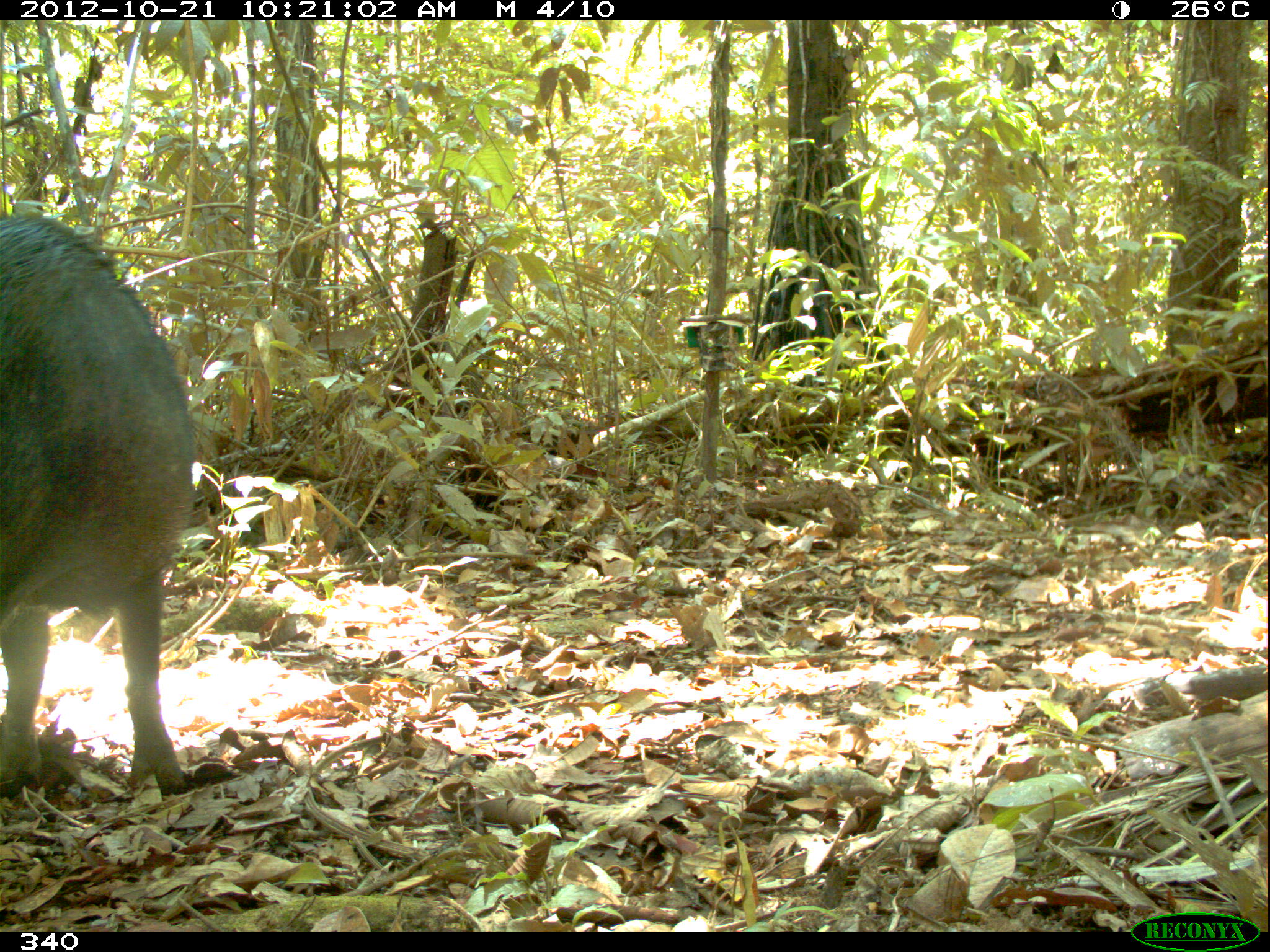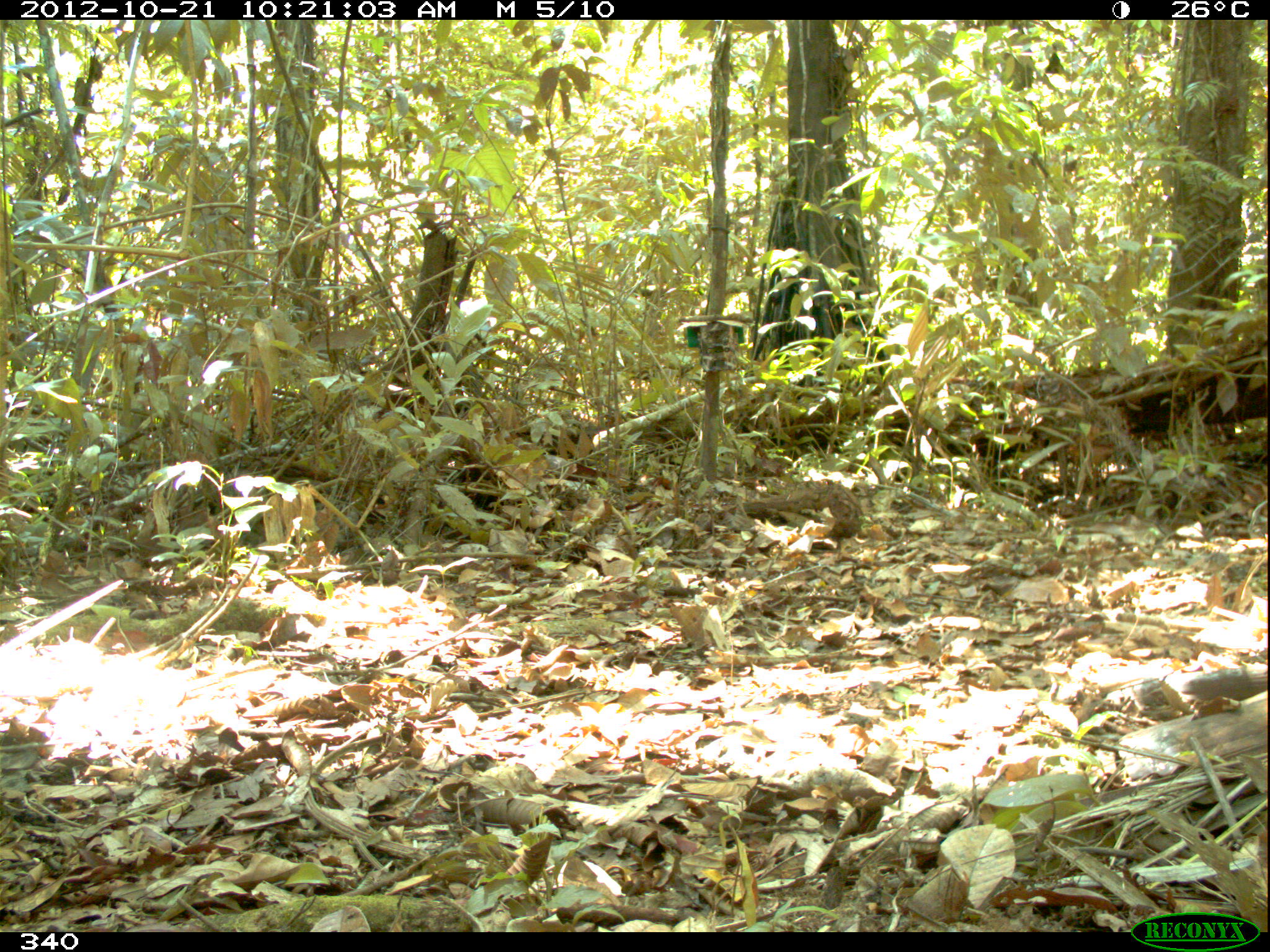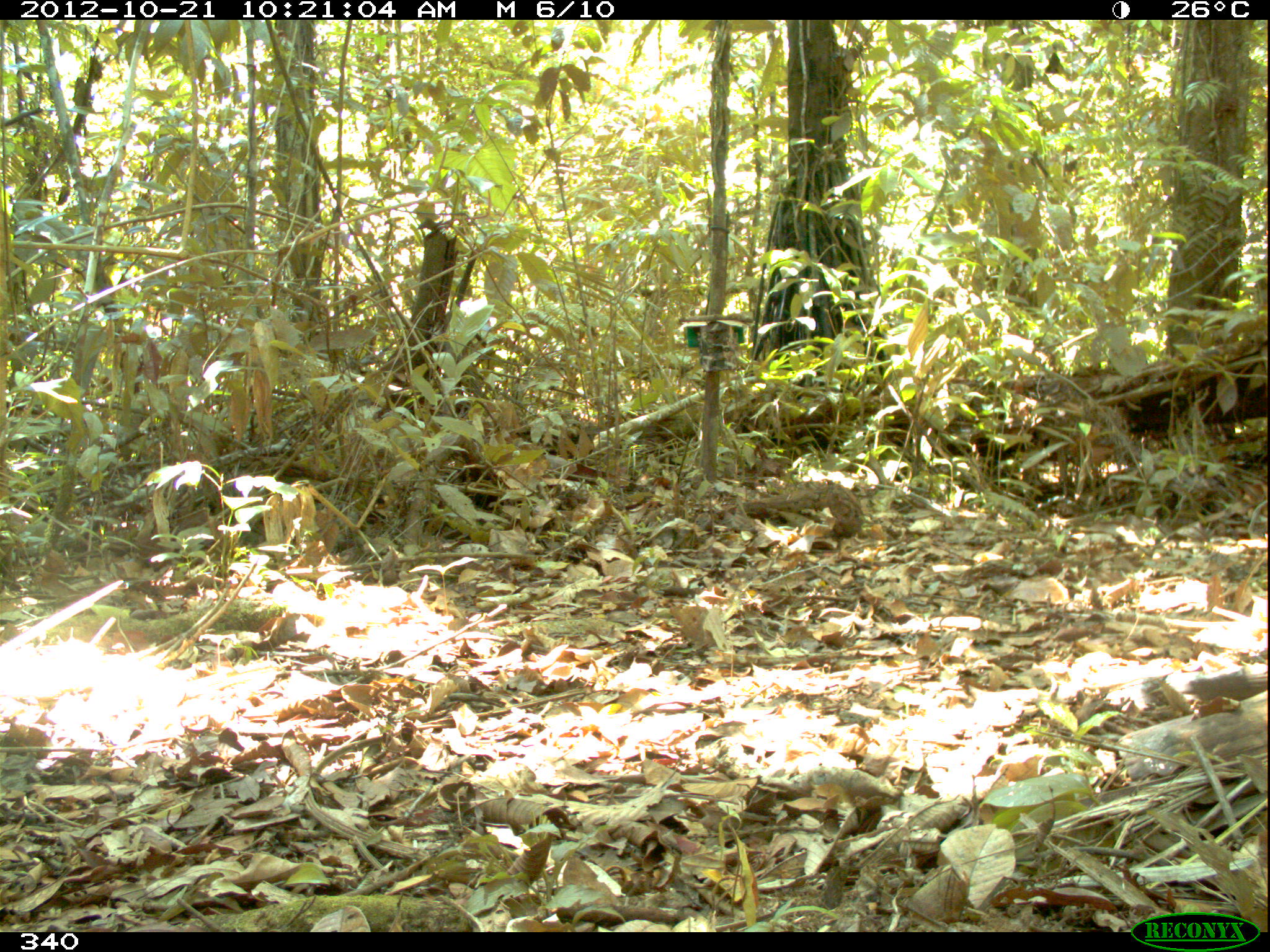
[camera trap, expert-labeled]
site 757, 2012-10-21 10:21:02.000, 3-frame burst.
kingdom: Animalia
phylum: Chordata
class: Mammalia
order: Artiodactyla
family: Tayassuidae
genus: Tayassu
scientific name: Tayassu pecari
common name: white-lipped peccary